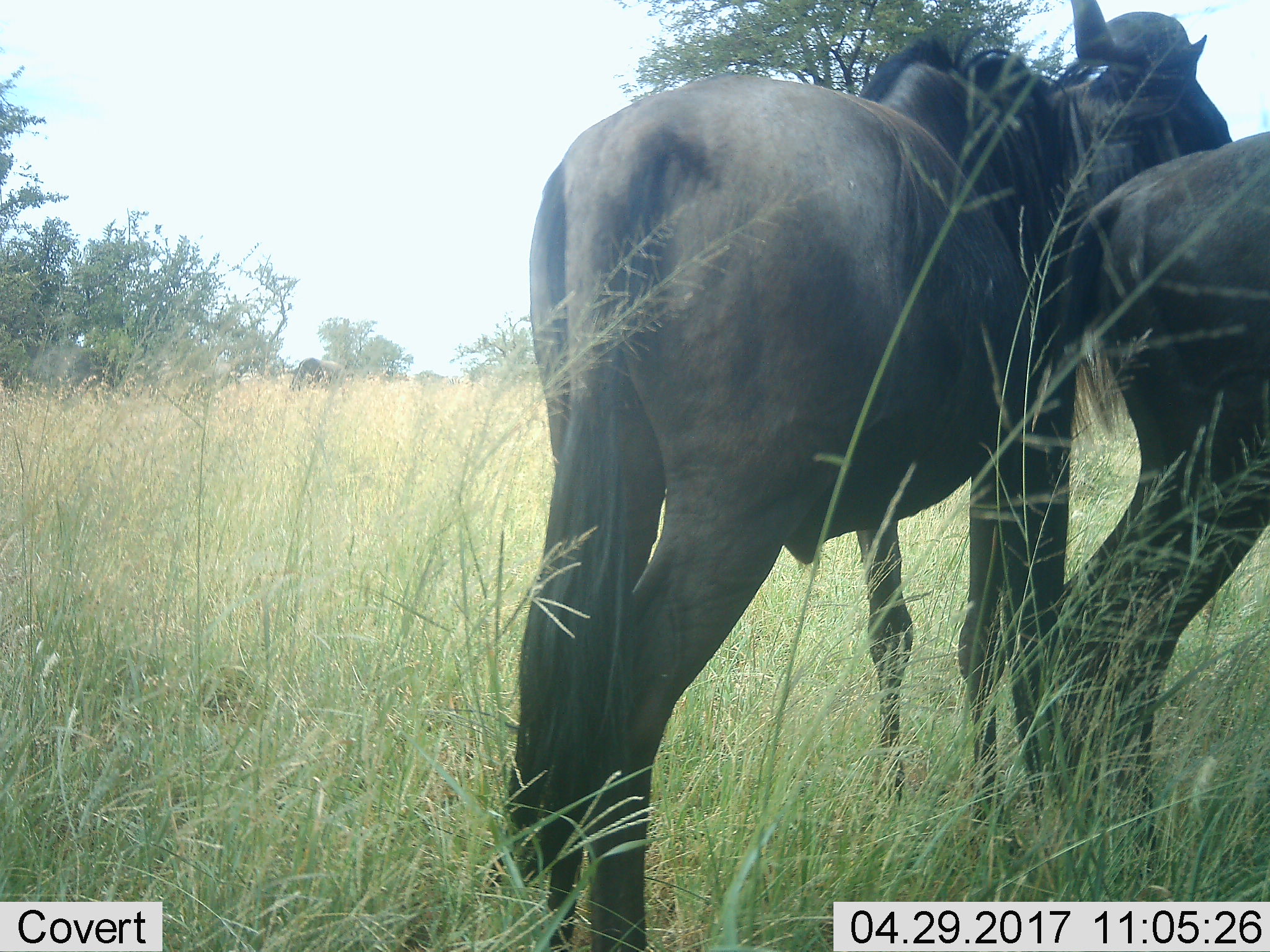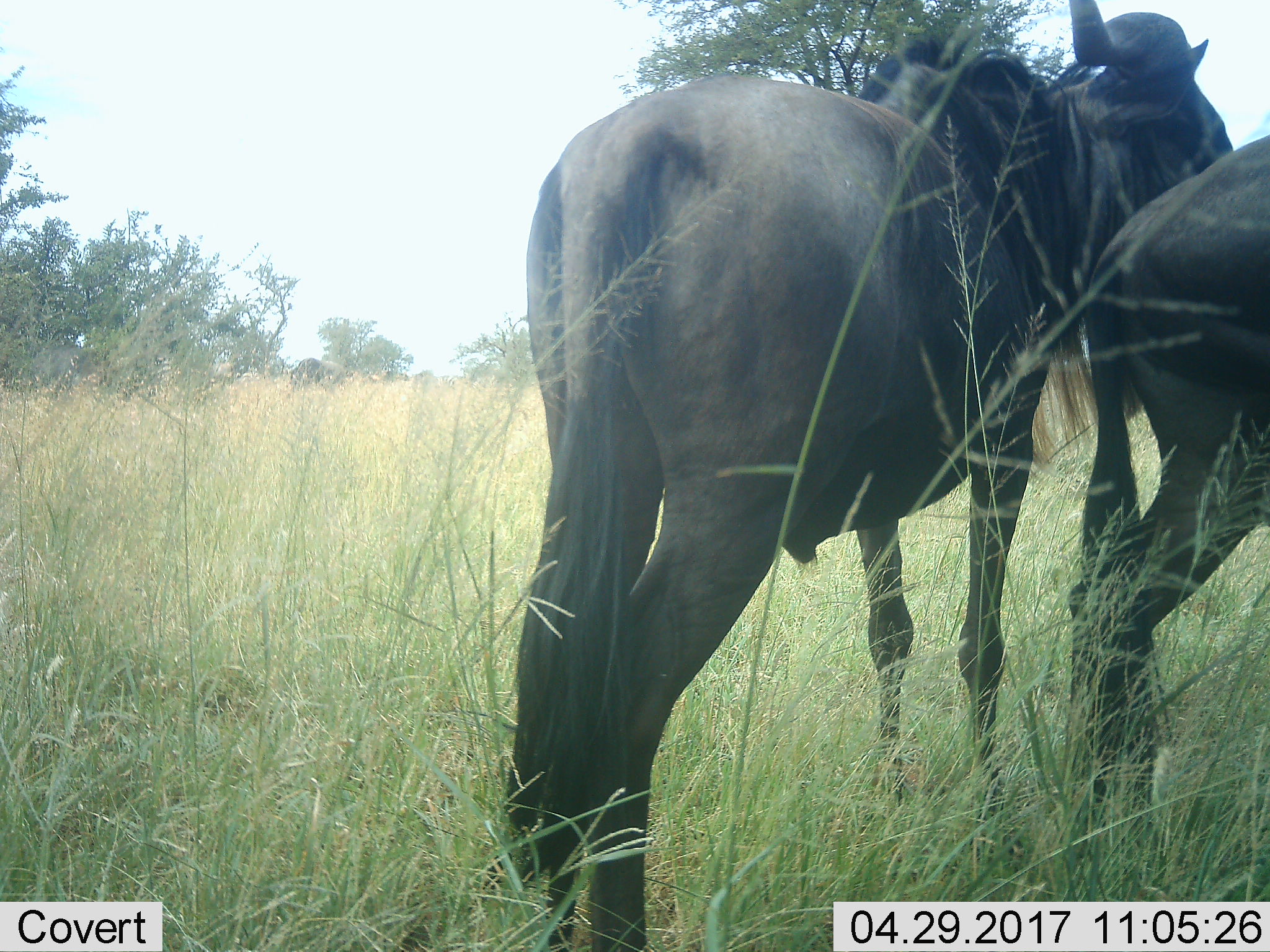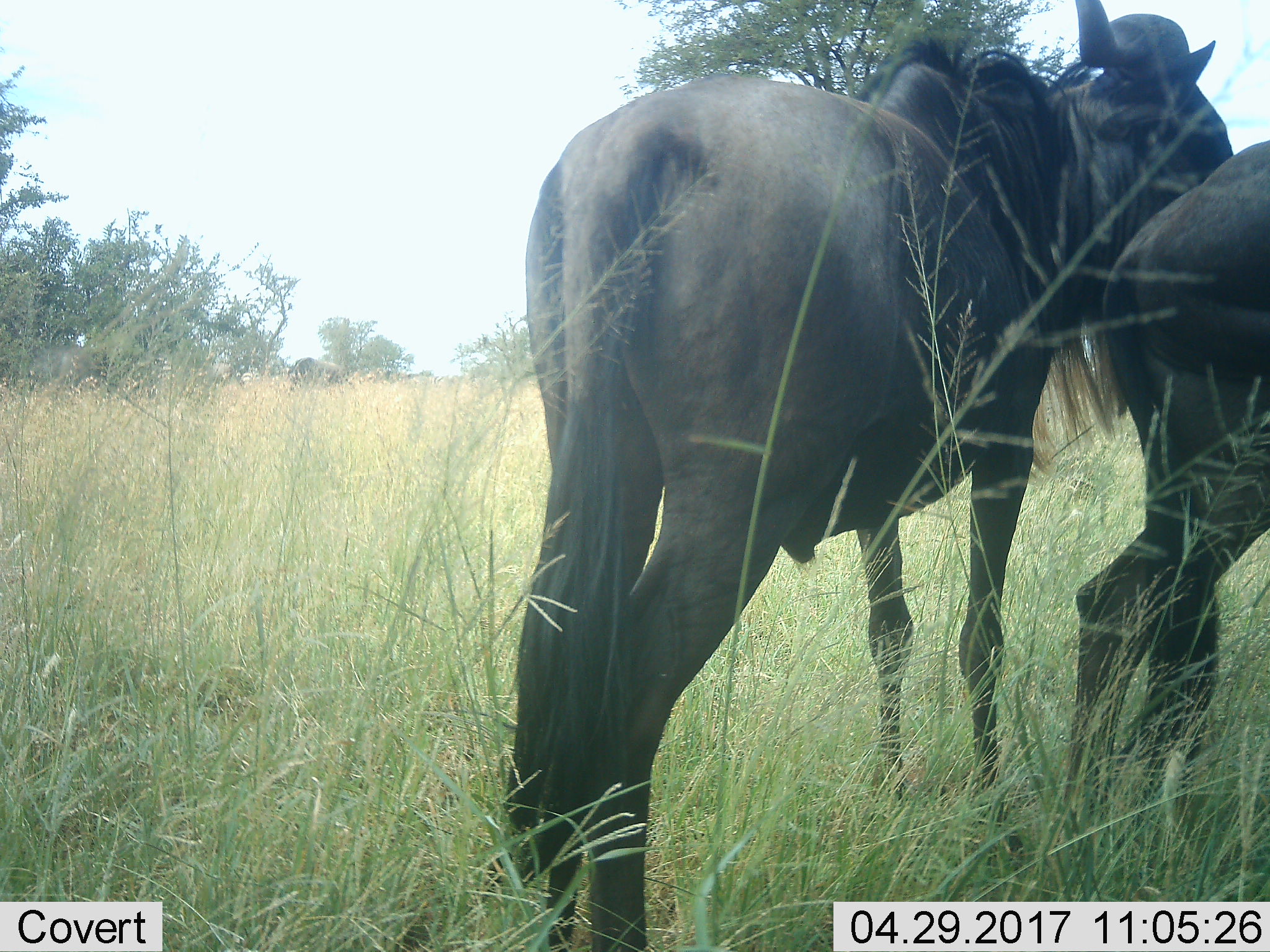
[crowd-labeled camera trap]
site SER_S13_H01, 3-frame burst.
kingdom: Animalia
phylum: Chordata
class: Mammalia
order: Artiodactyla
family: Bovidae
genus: Connochaetes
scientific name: Connochaetes taurinus taurinus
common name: blue wildebeest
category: wildebeestblue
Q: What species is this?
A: Wildebeestblue (blue wildebeest) (Connochaetes taurinus taurinus).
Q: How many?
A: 2.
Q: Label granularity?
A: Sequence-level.